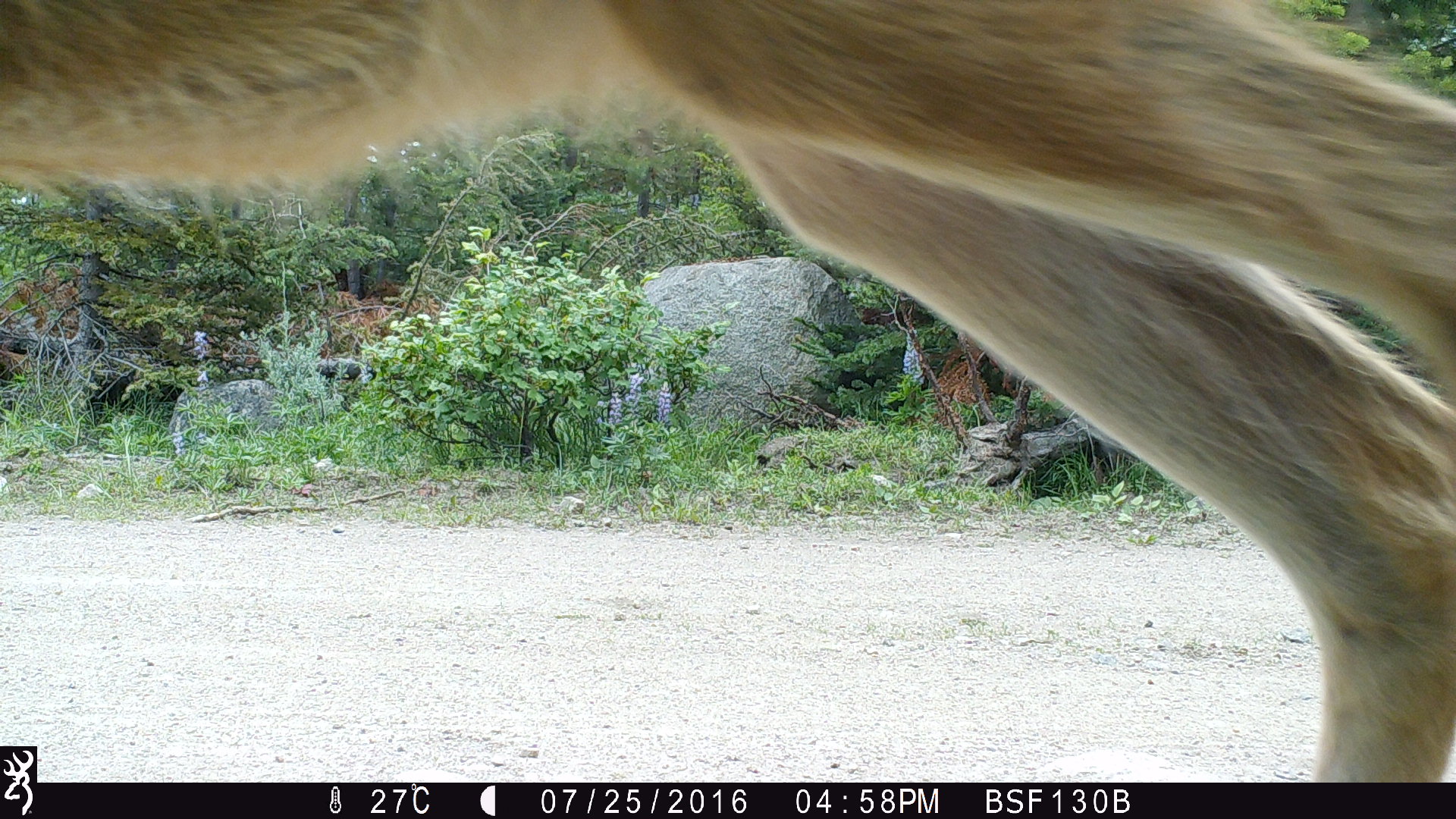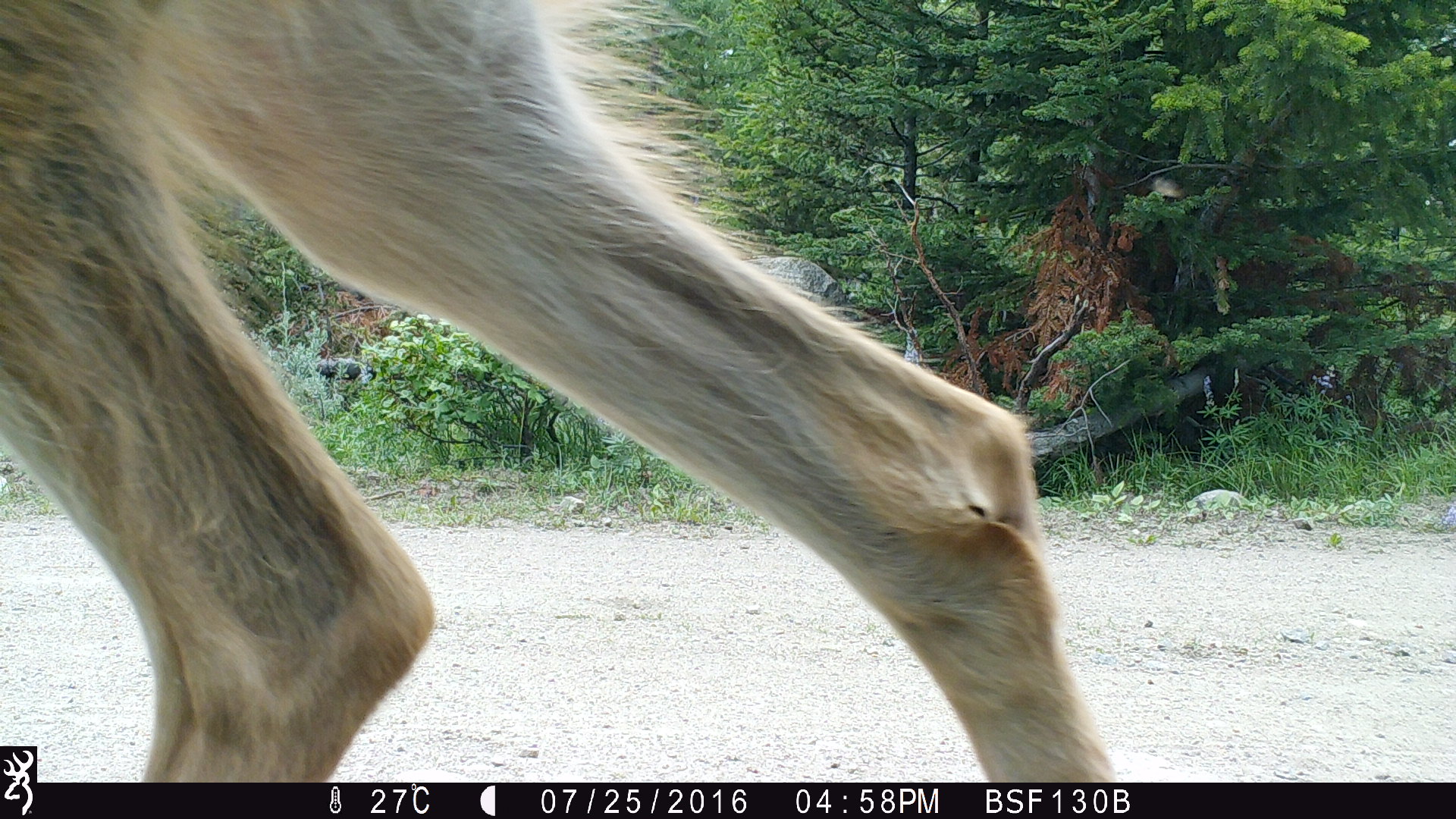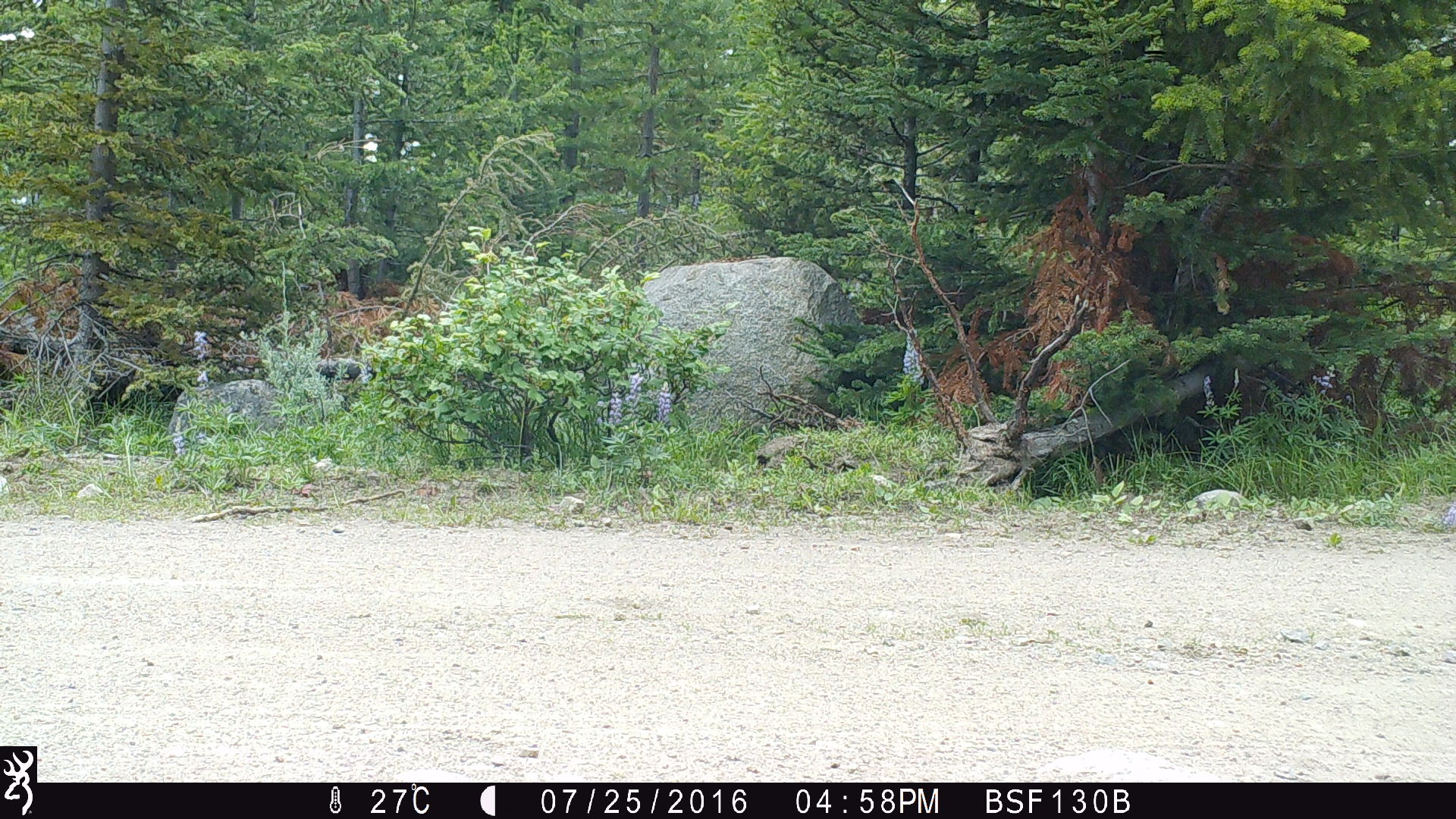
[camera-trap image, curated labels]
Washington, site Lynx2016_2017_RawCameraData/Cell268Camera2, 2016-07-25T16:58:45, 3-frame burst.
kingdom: Animalia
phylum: Chordata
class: Mammalia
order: Artiodactyla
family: Cervidae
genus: Odocoileus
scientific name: Odocoileus hemionus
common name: mule deer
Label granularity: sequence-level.